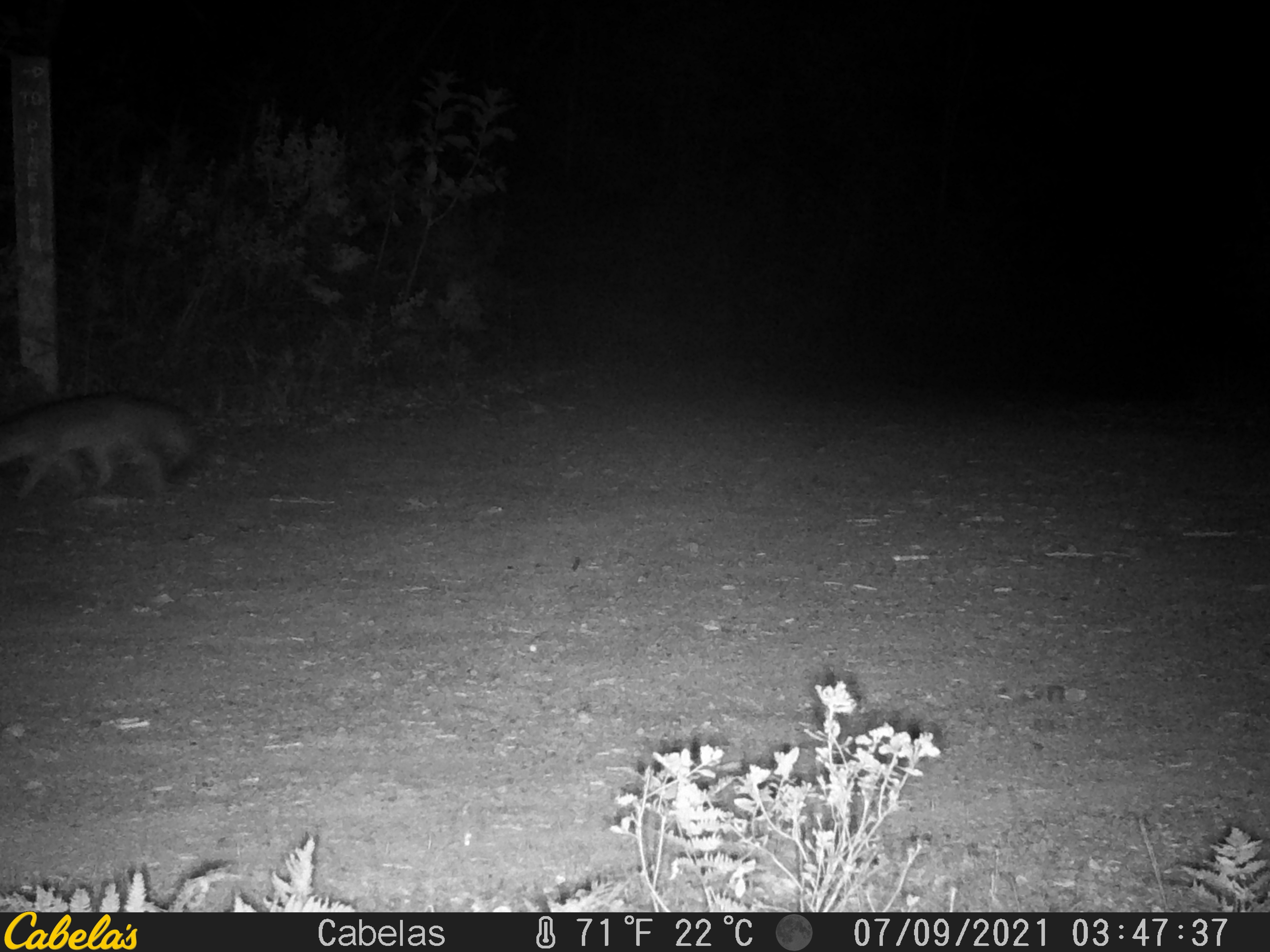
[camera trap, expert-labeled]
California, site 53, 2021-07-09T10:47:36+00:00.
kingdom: Animalia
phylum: Chordata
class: Mammalia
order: Carnivora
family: Canidae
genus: Urocyon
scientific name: Urocyon cinereoargenteus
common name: gray fox